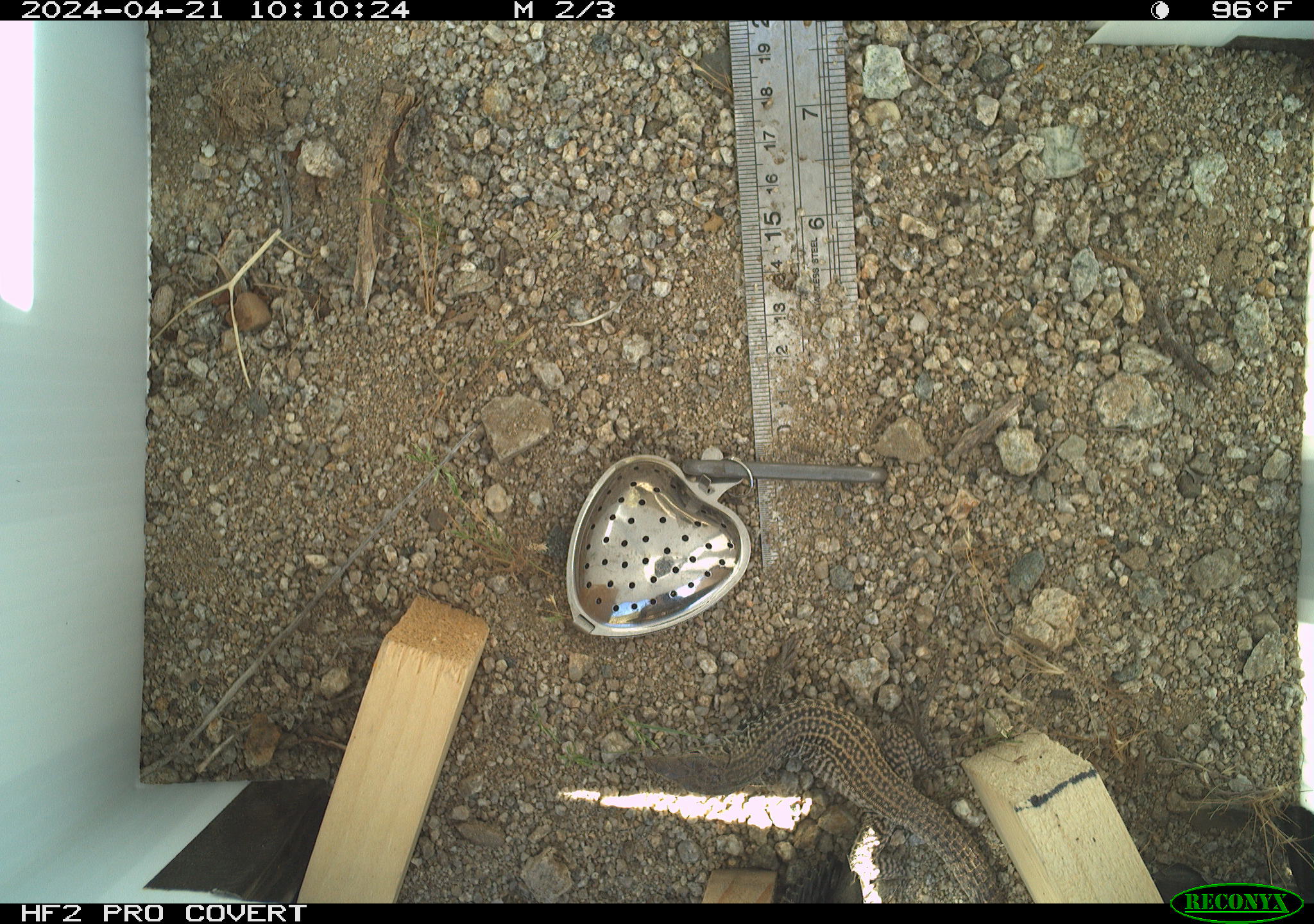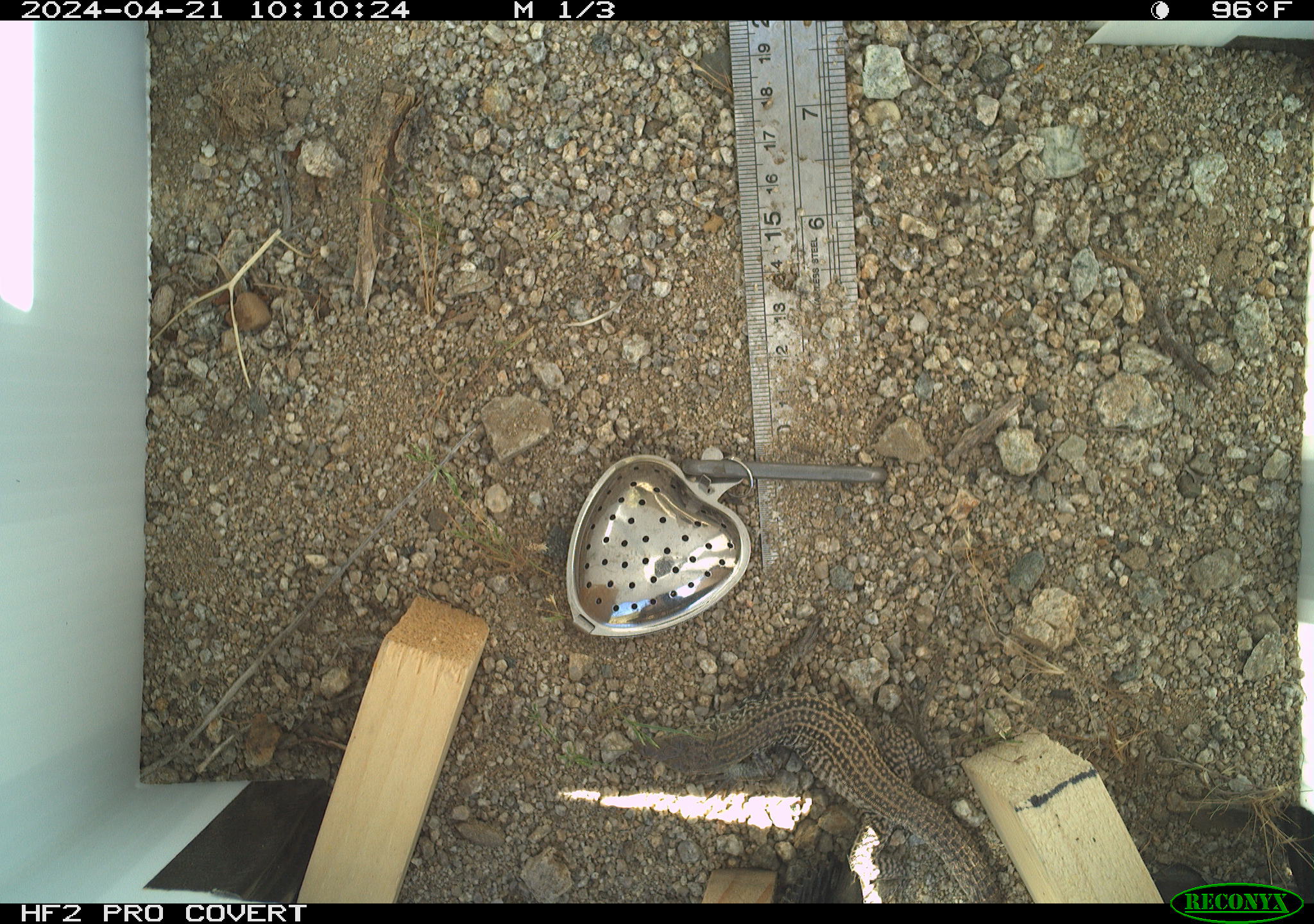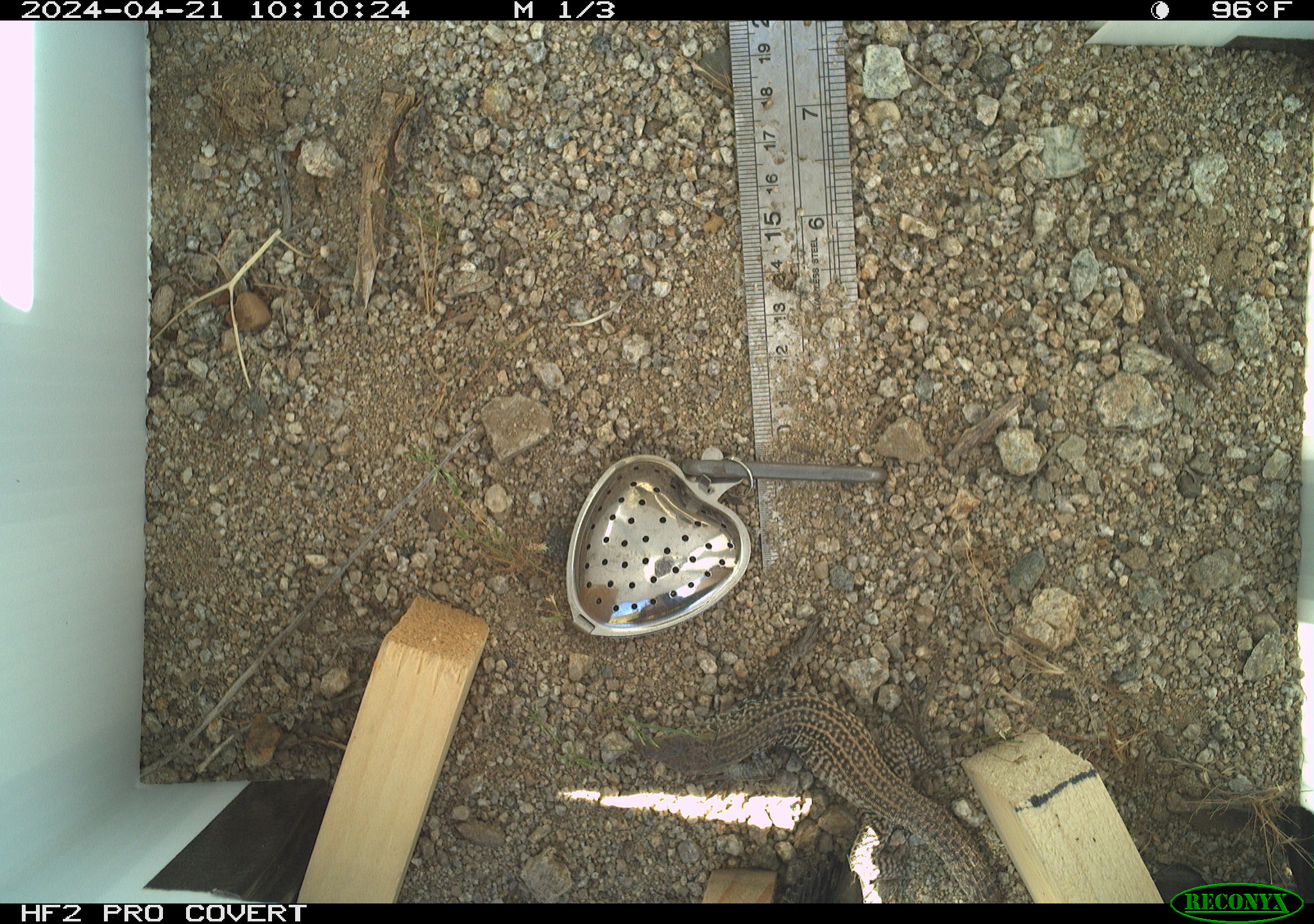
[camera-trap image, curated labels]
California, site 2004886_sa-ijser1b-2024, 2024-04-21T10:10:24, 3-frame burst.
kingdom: Animalia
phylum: Chordata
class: Reptilia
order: Squamata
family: Teiidae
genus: Aspidoscelis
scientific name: Aspidoscelis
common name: whiptail lizards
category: aspidoscelis species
Aspidoscelis species (whiptail lizards) (Aspidoscelis).